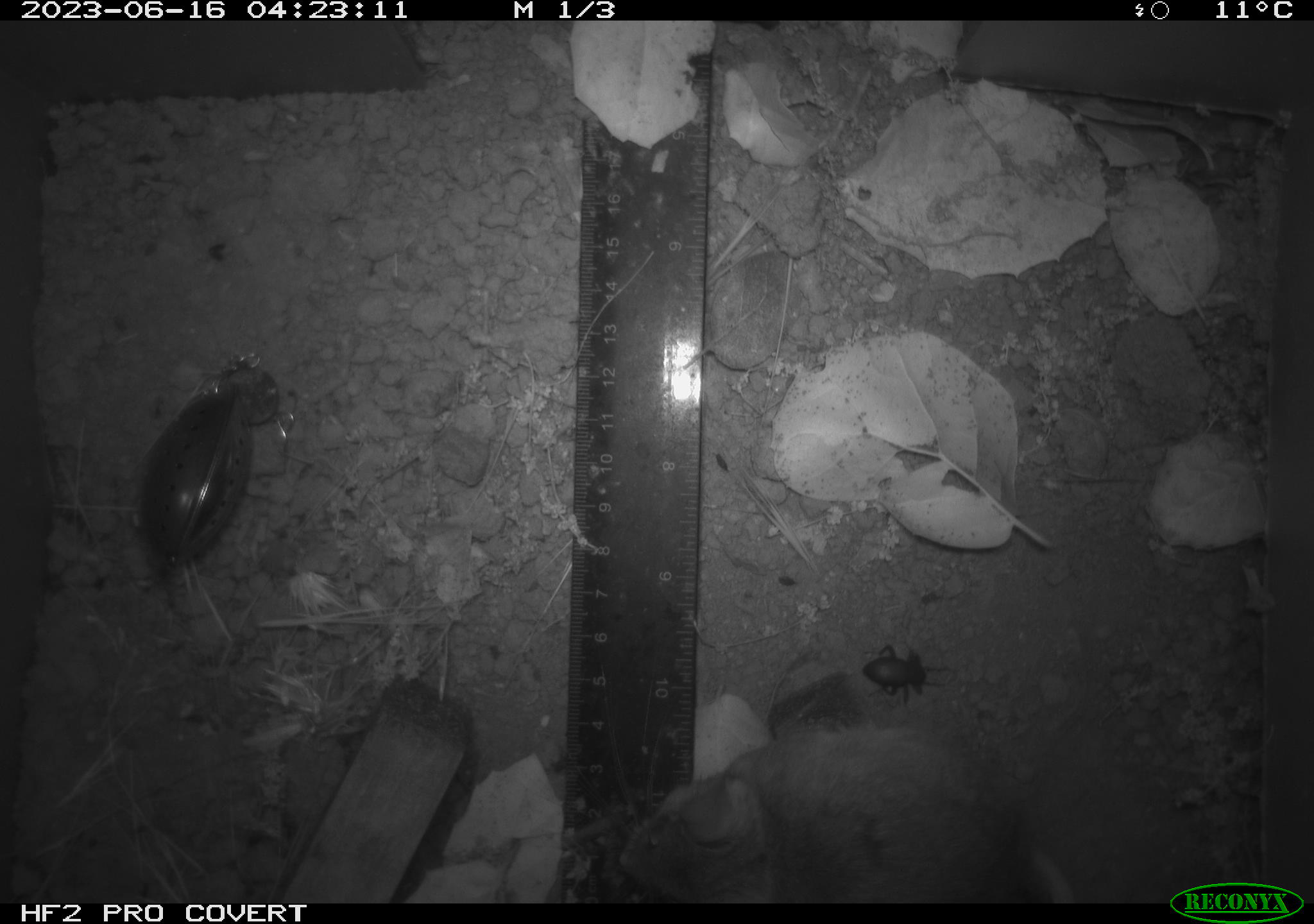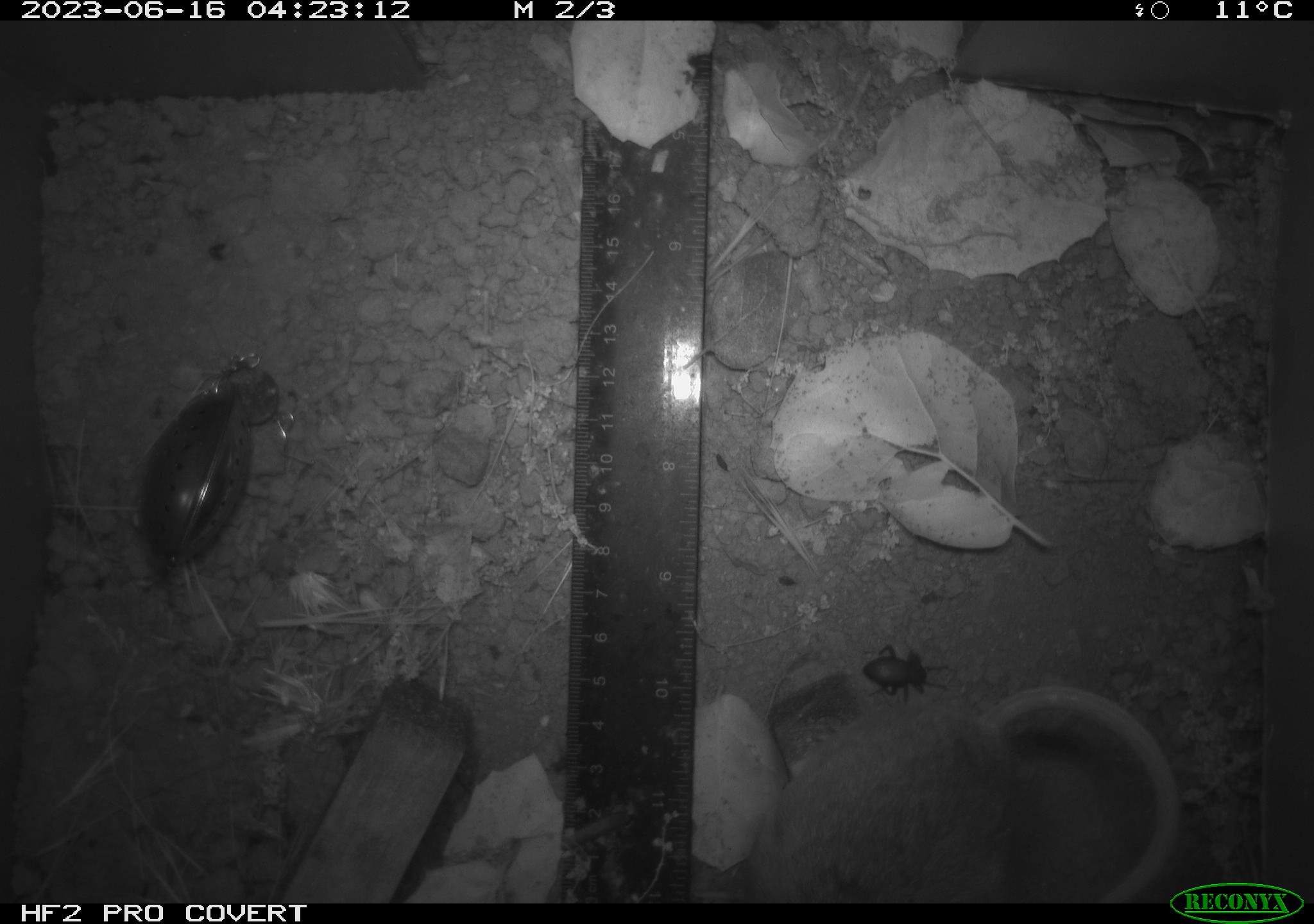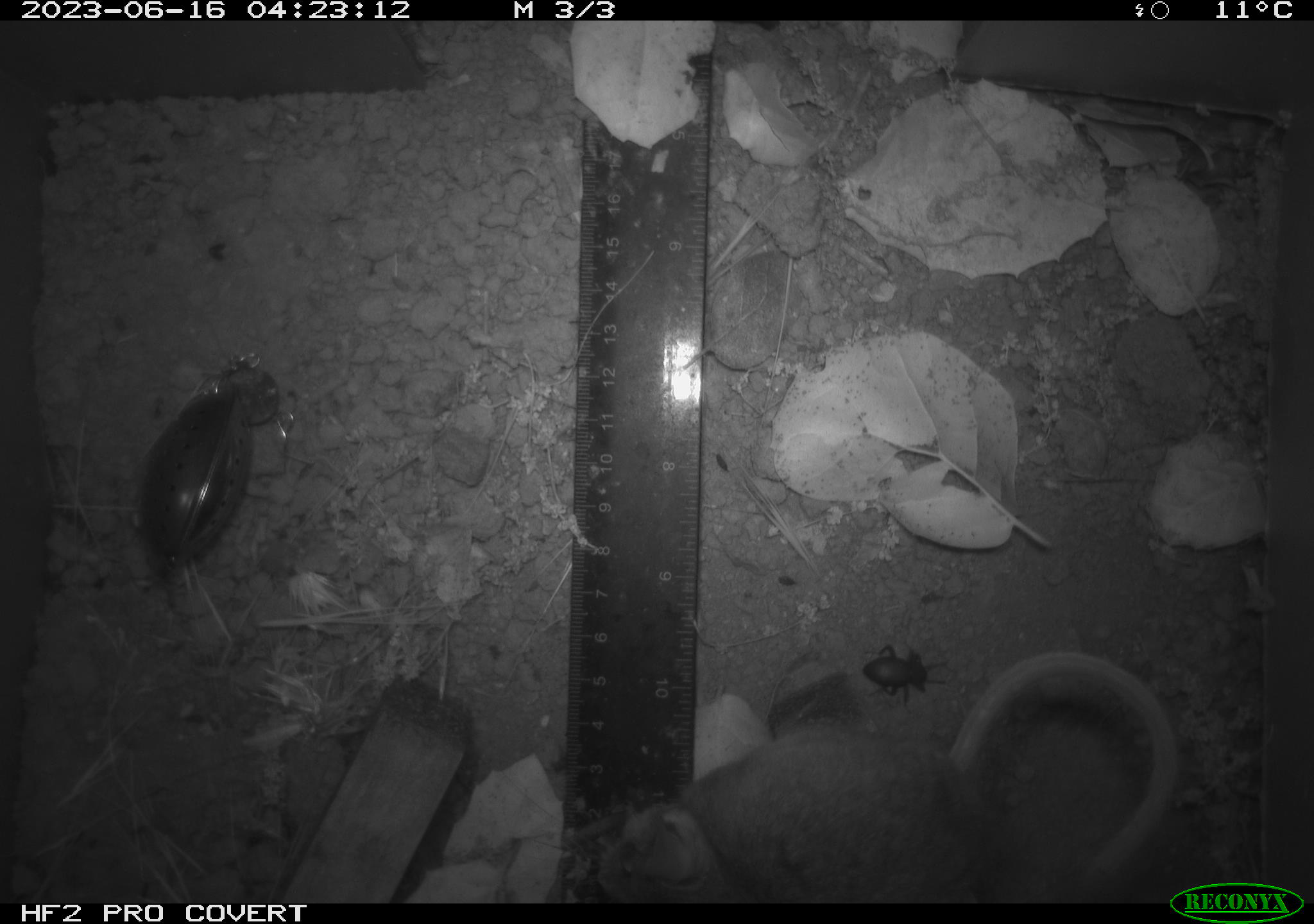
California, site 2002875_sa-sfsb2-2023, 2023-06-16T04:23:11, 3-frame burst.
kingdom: Animalia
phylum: Arthropoda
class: Insecta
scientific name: Insecta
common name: insect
Insect (Insecta).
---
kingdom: Animalia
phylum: Chordata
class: Mammalia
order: Rodentia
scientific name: Rodentia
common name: mouse species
Mouse species (Rodentia).